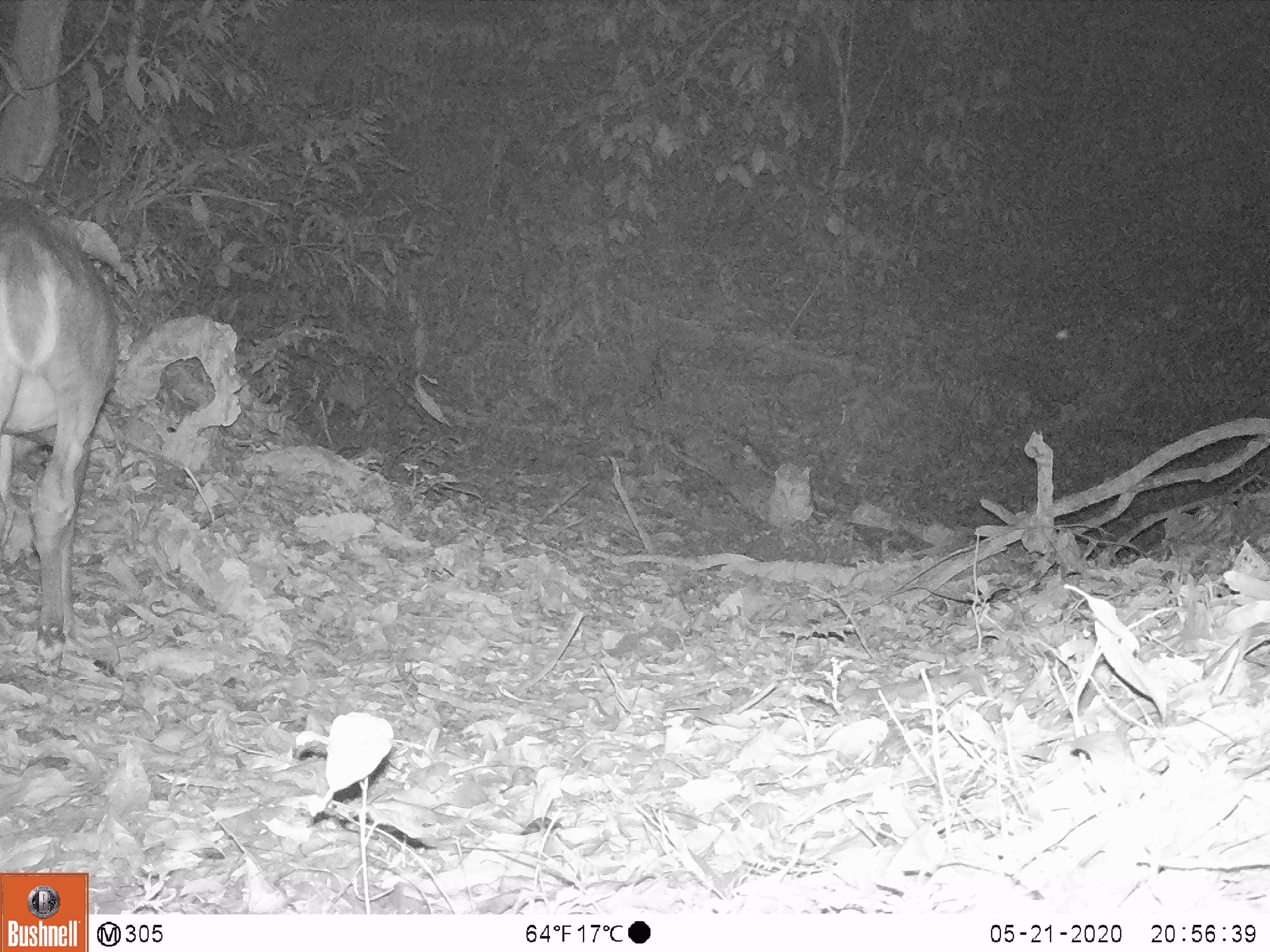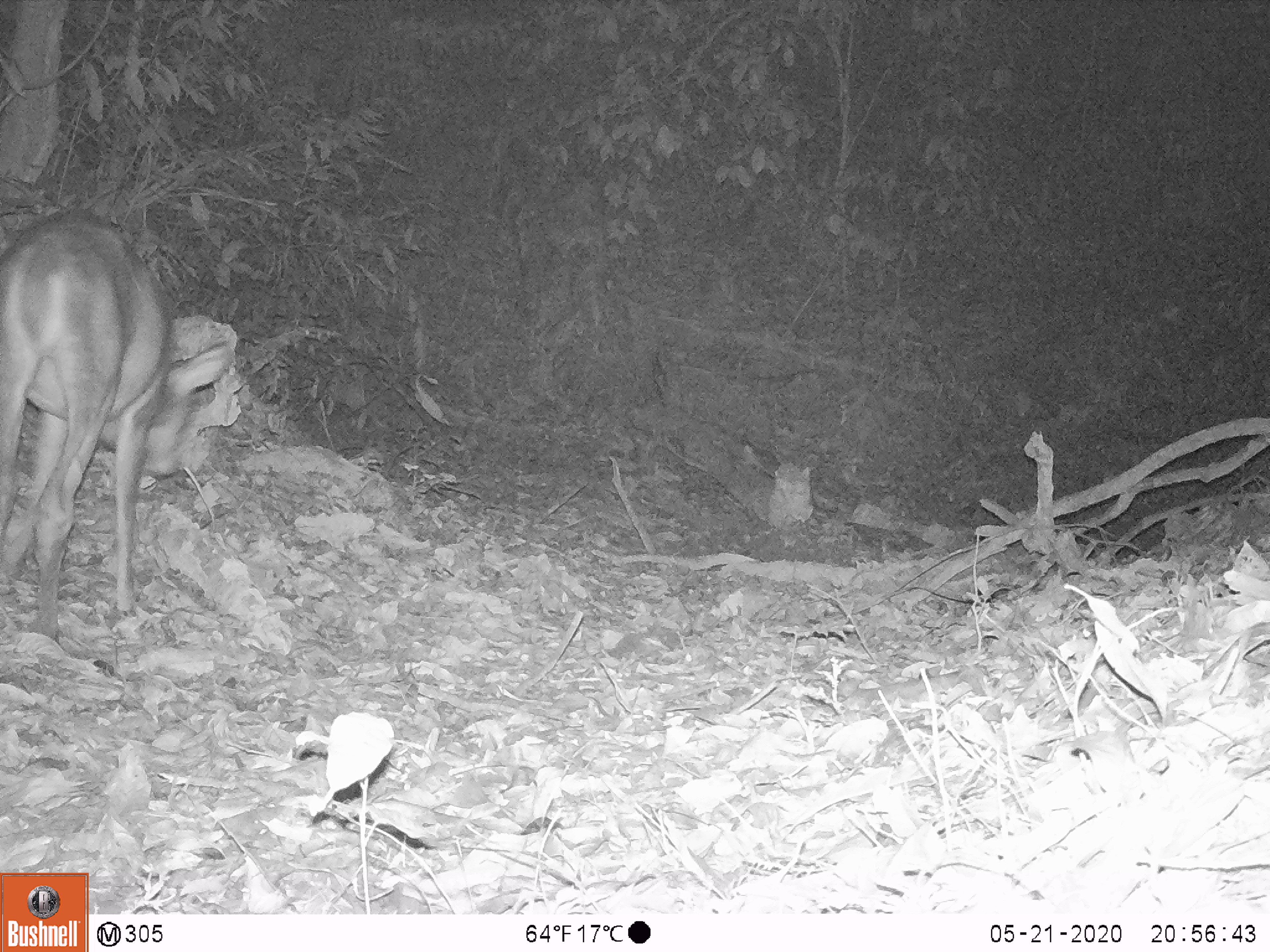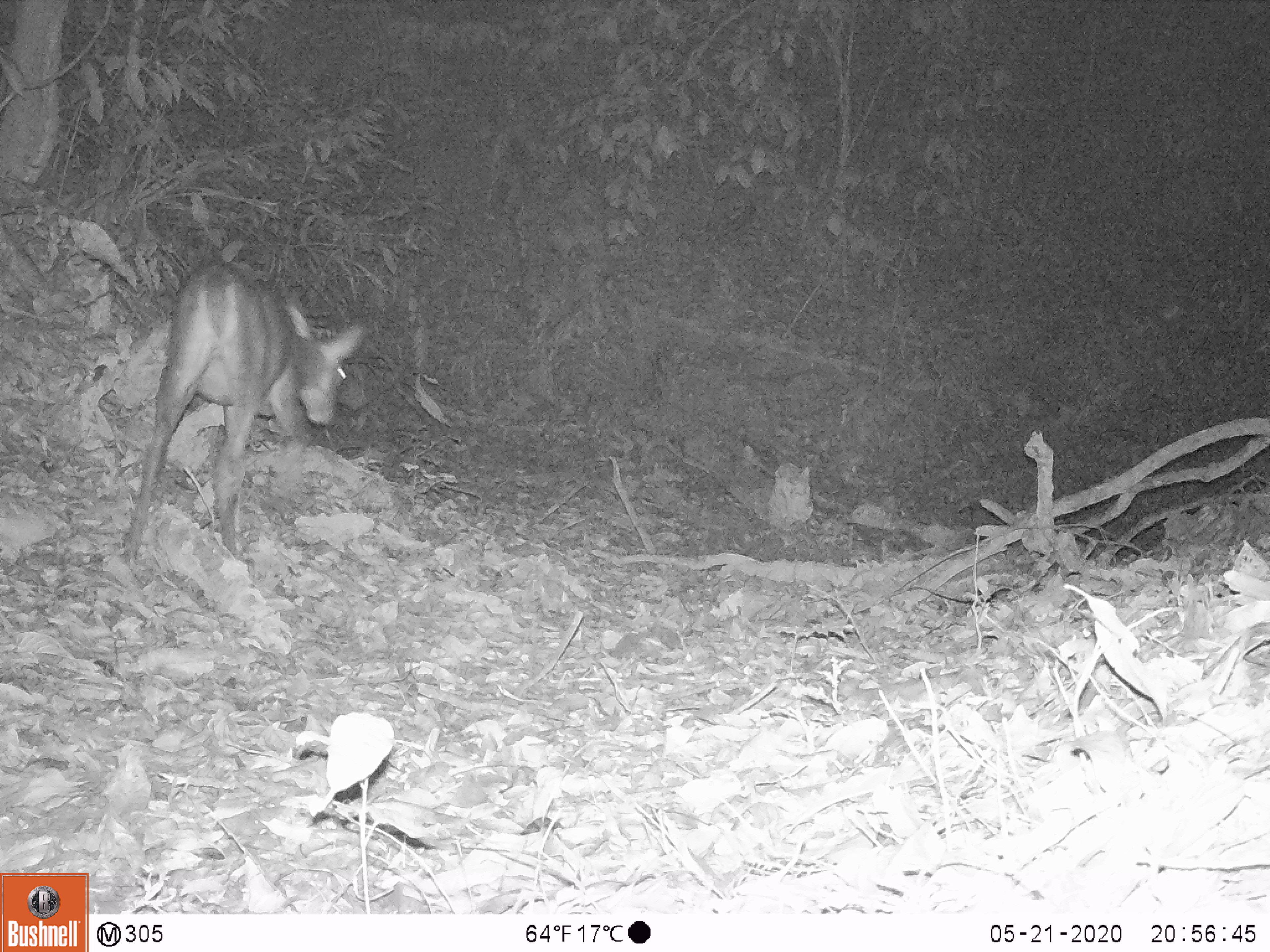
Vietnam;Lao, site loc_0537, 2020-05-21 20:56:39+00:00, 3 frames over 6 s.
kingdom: Animalia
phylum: Chordata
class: Mammalia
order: Artiodactyla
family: Cervidae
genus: Muntiacus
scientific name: Muntiacus vuquangensis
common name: large-antlered muntjac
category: large antlered muntjac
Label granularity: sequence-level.